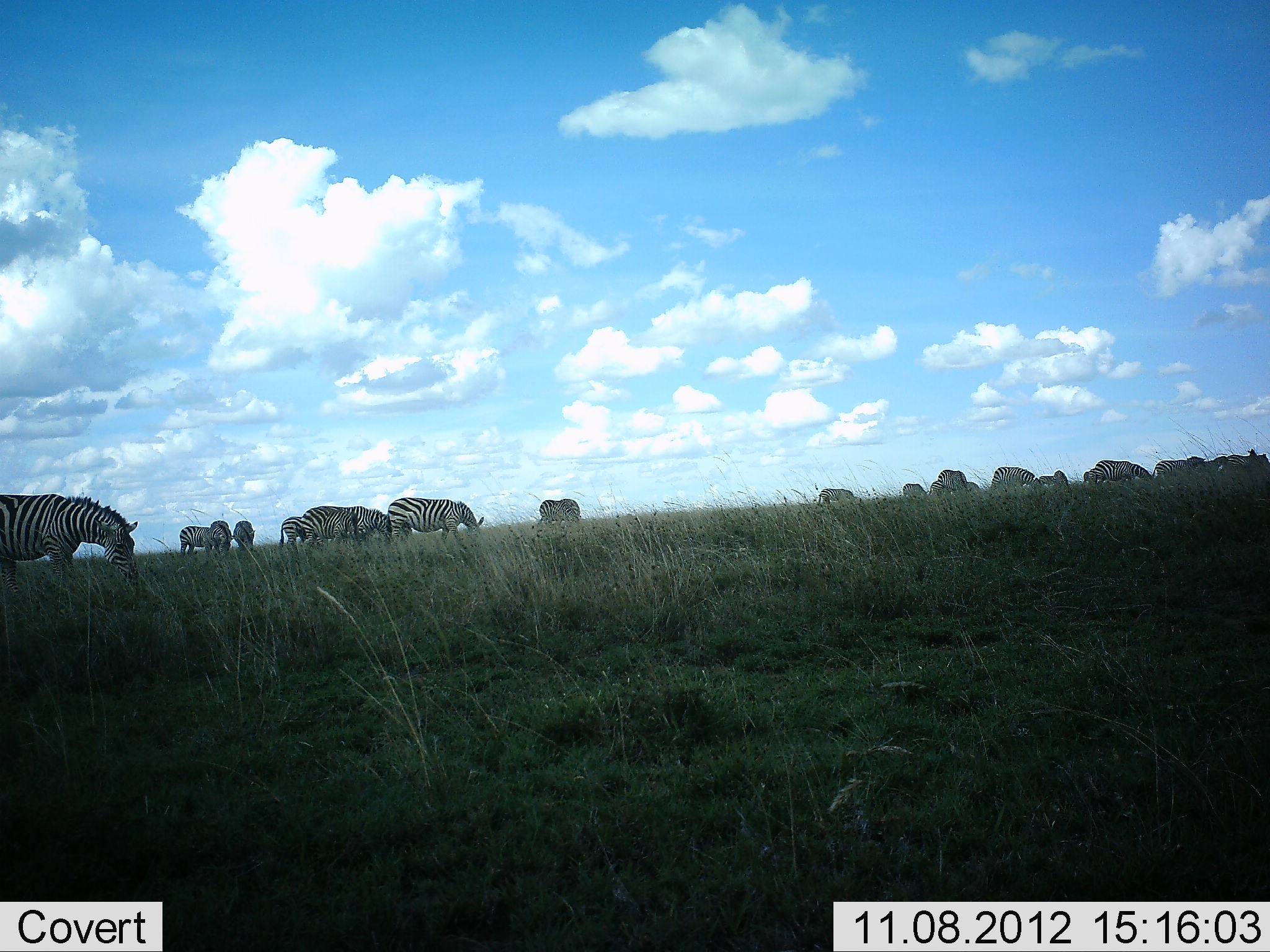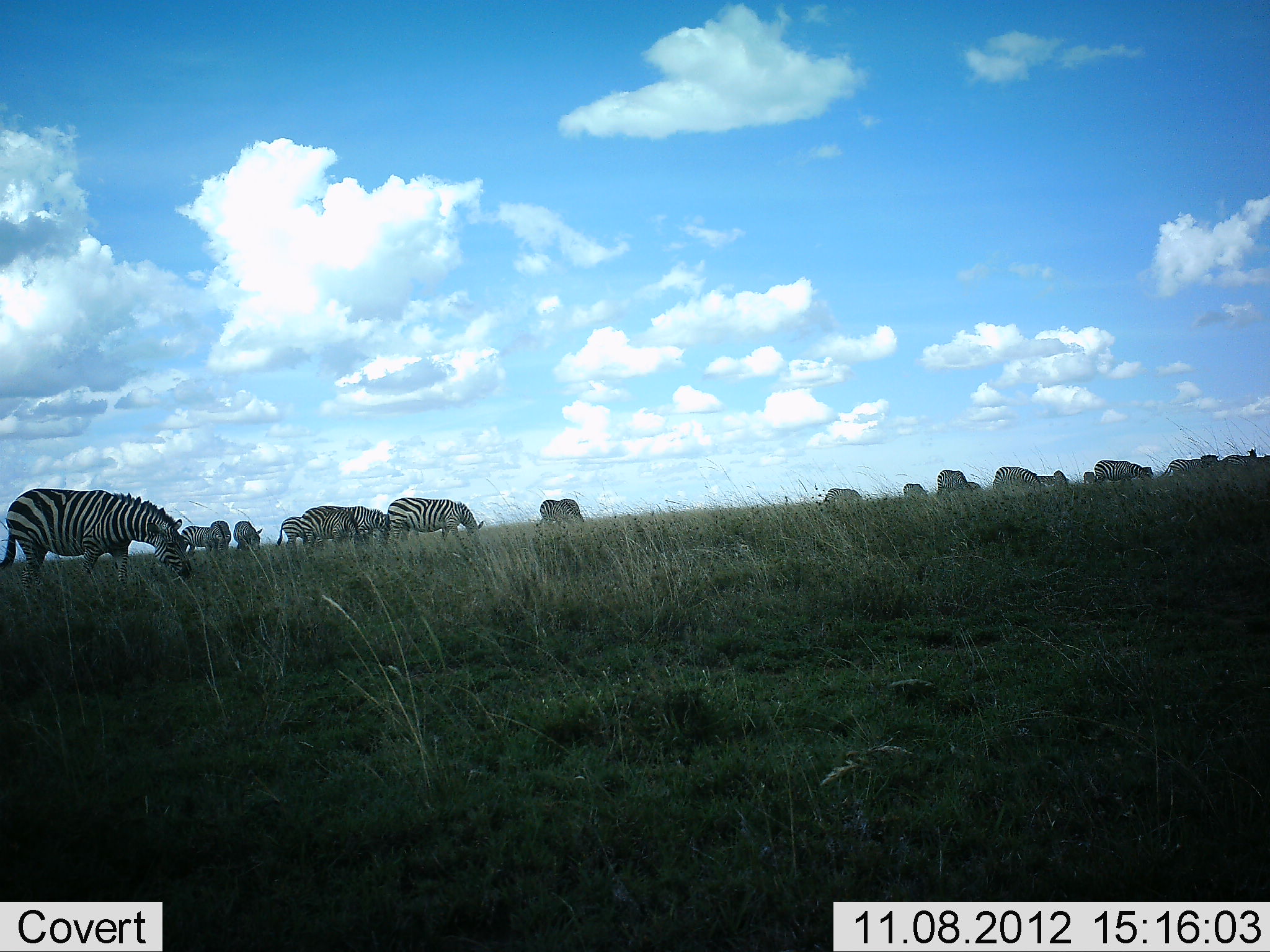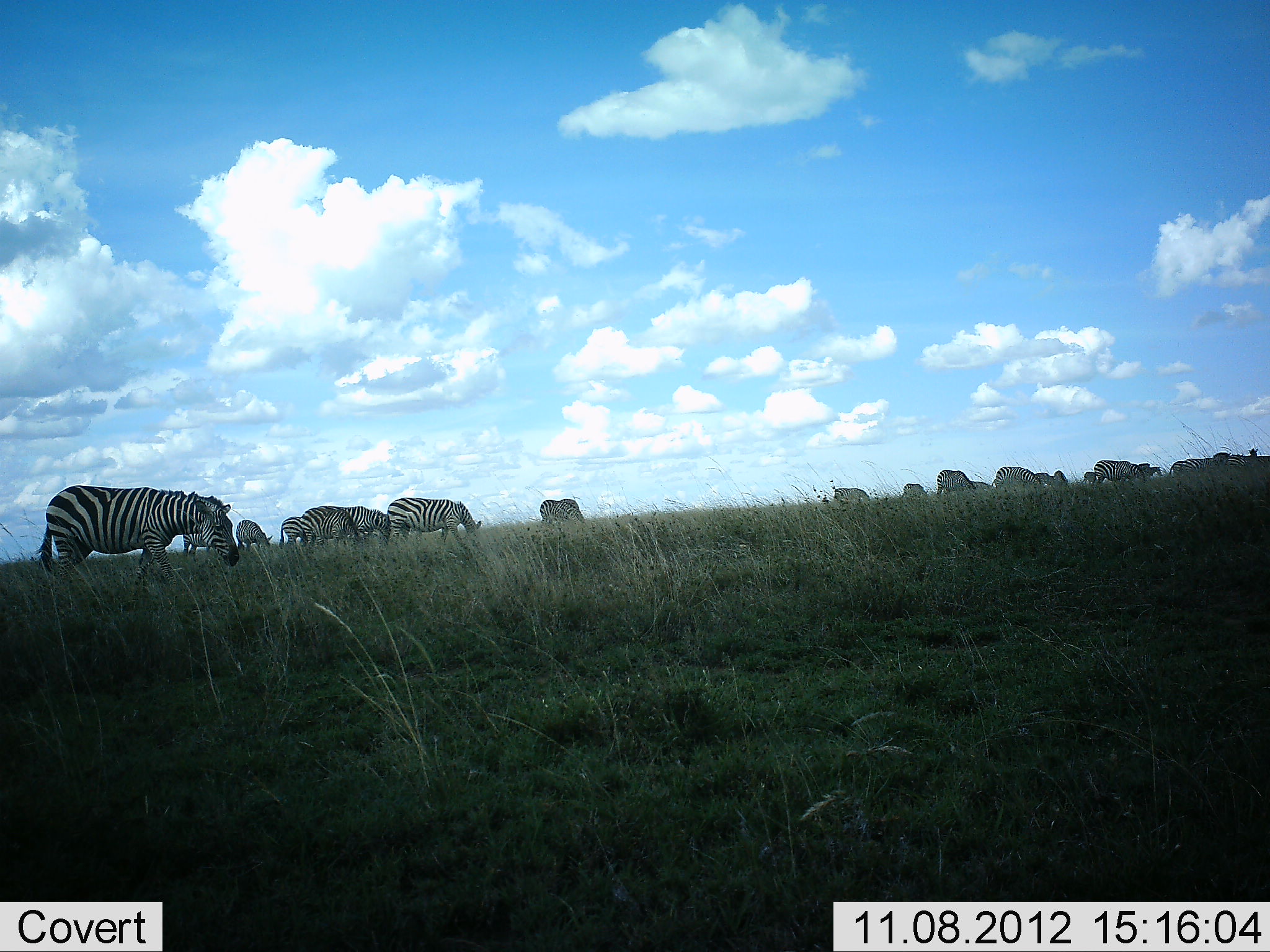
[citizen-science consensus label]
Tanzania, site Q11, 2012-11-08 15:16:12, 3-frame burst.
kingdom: Animalia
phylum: Chordata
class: Mammalia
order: Perissodactyla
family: Equidae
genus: Equus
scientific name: Equus quagga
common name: plains zebra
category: zebra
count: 11-50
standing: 80%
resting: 20%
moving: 70%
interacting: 30%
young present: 10%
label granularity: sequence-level